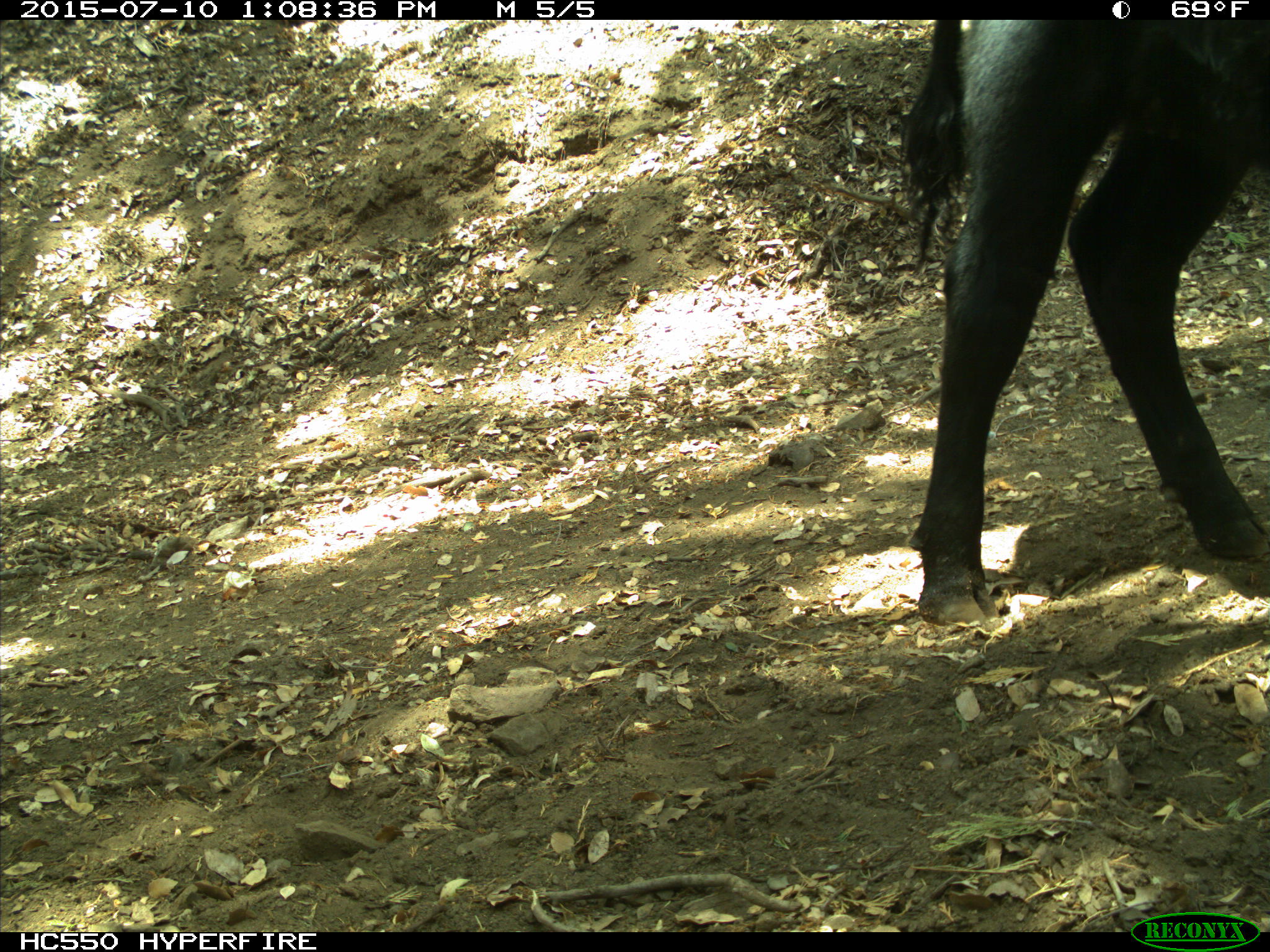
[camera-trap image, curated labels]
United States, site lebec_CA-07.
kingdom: Animalia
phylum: Chordata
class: Mammalia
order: Artiodactyla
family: Bovidae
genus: Bos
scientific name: Bos taurus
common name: domestic cow